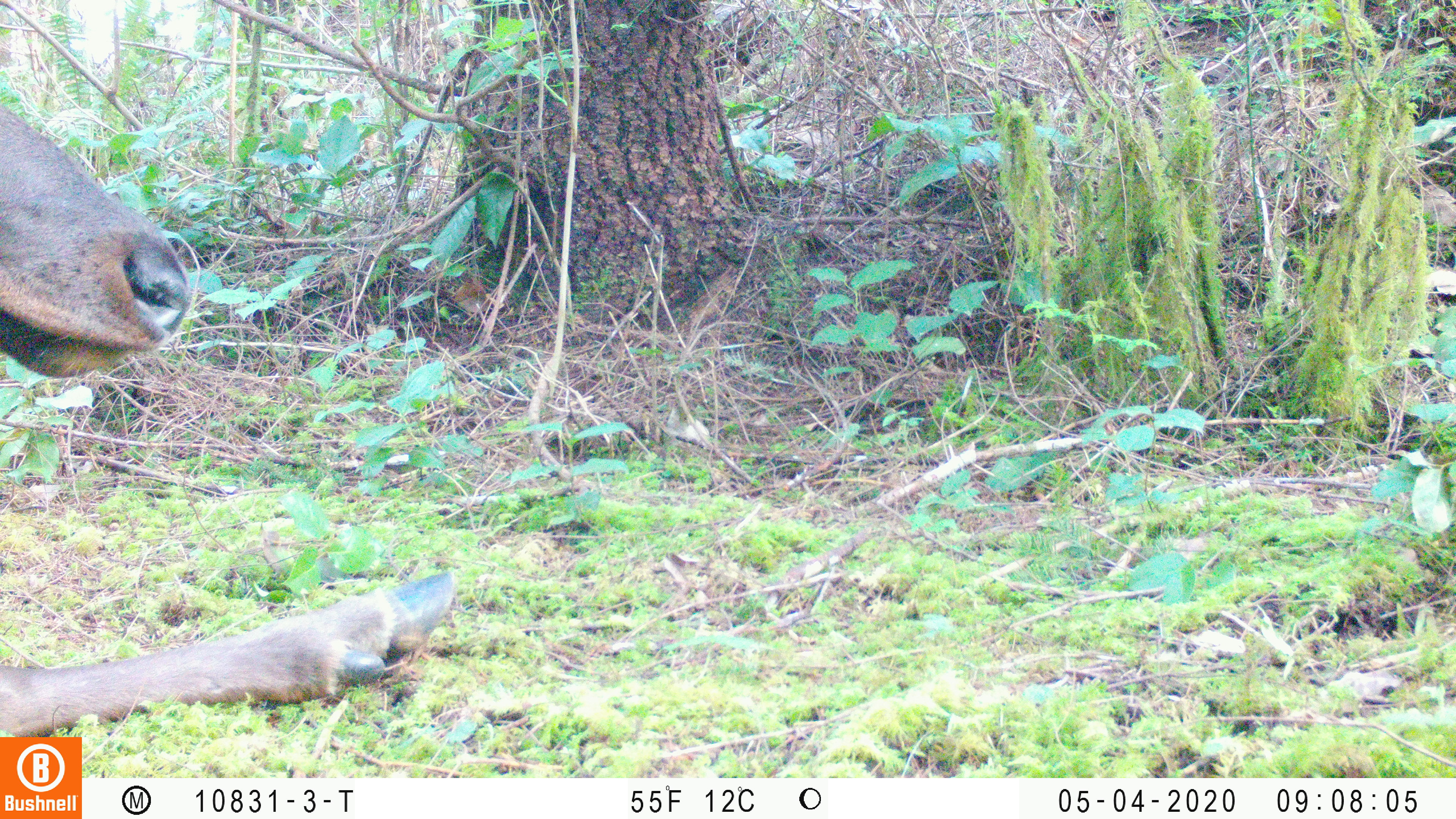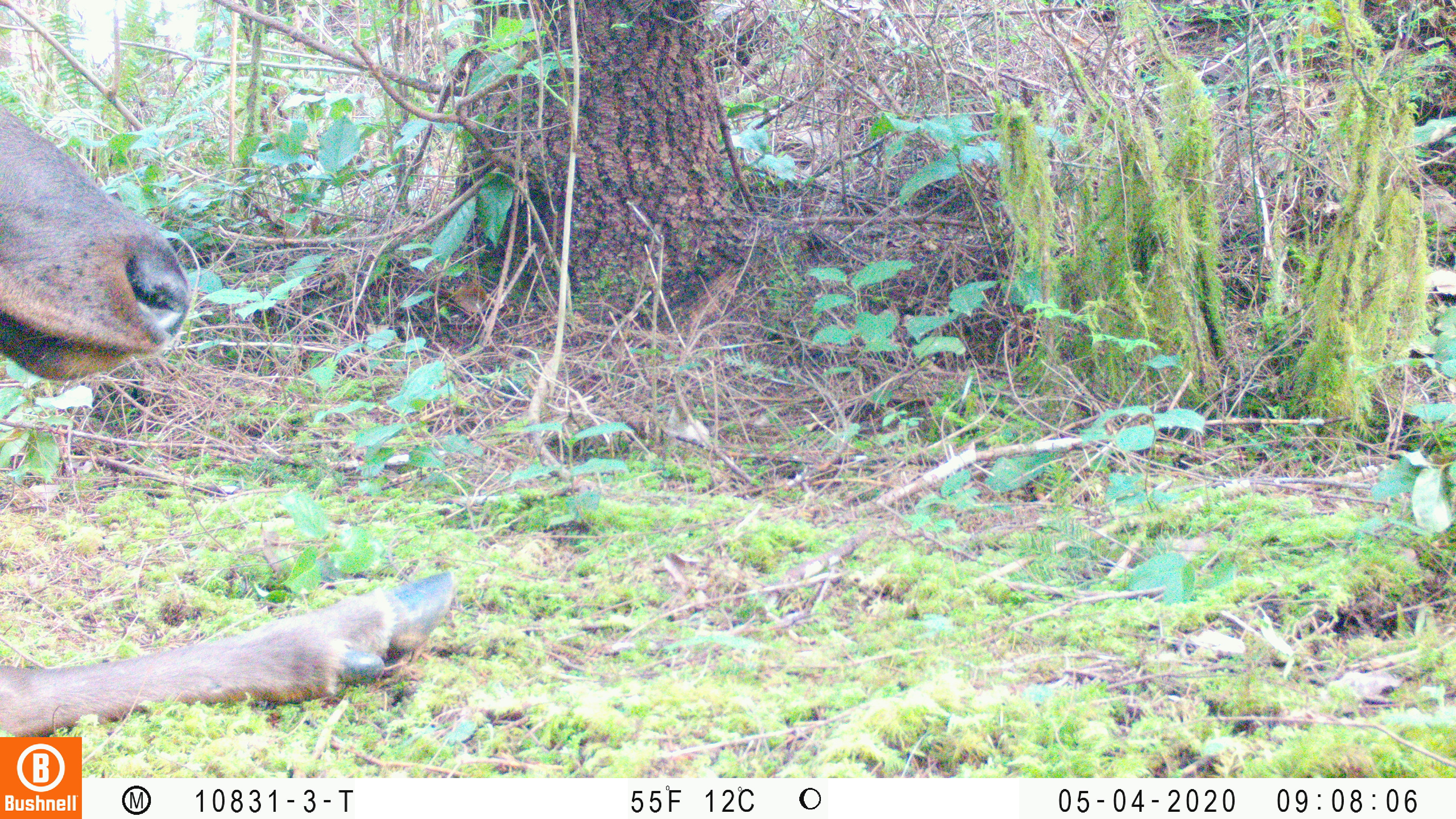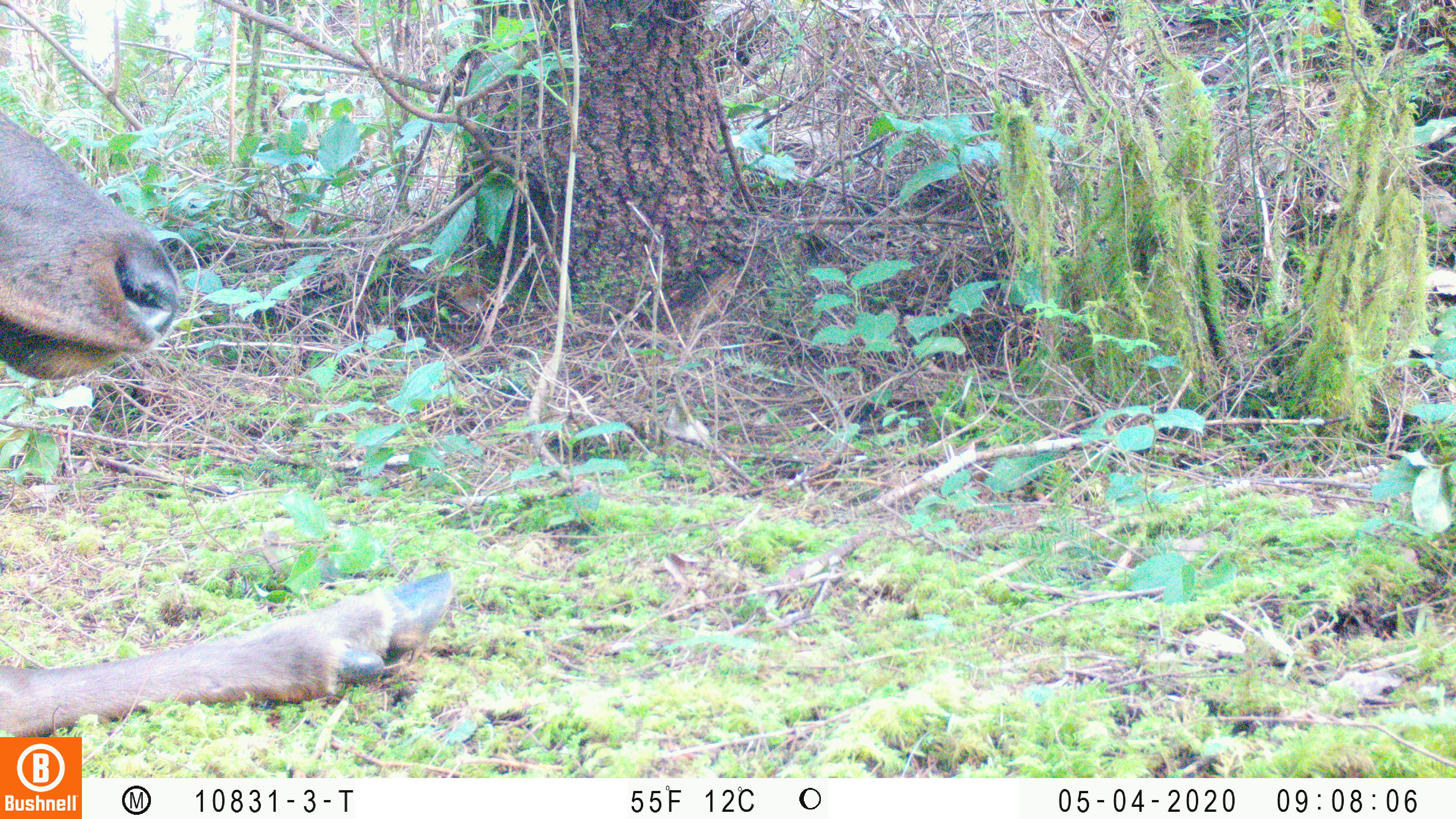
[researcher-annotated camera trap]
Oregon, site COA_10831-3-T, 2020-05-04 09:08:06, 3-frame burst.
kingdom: Animalia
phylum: Chordata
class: Mammalia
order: Artiodactyla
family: Cervidae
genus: Cervus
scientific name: Cervus canadensis roosevelti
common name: roosevelt elk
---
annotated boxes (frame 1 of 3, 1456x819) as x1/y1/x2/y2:
roosevelt elk: 2/99/459/730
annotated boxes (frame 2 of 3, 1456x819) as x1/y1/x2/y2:
roosevelt elk: 0/99/457/732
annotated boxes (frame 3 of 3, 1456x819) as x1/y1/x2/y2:
roosevelt elk: 0/103/457/730